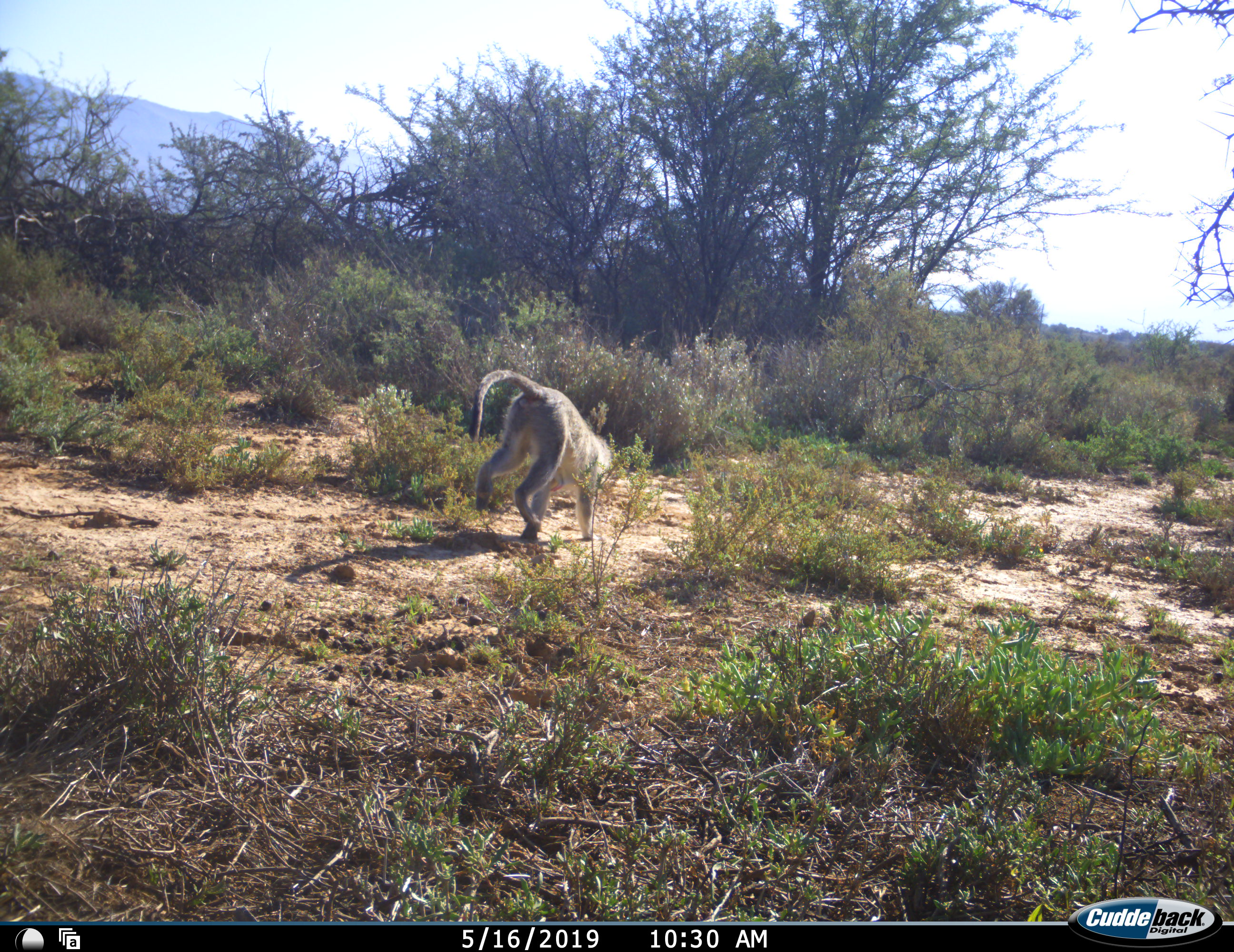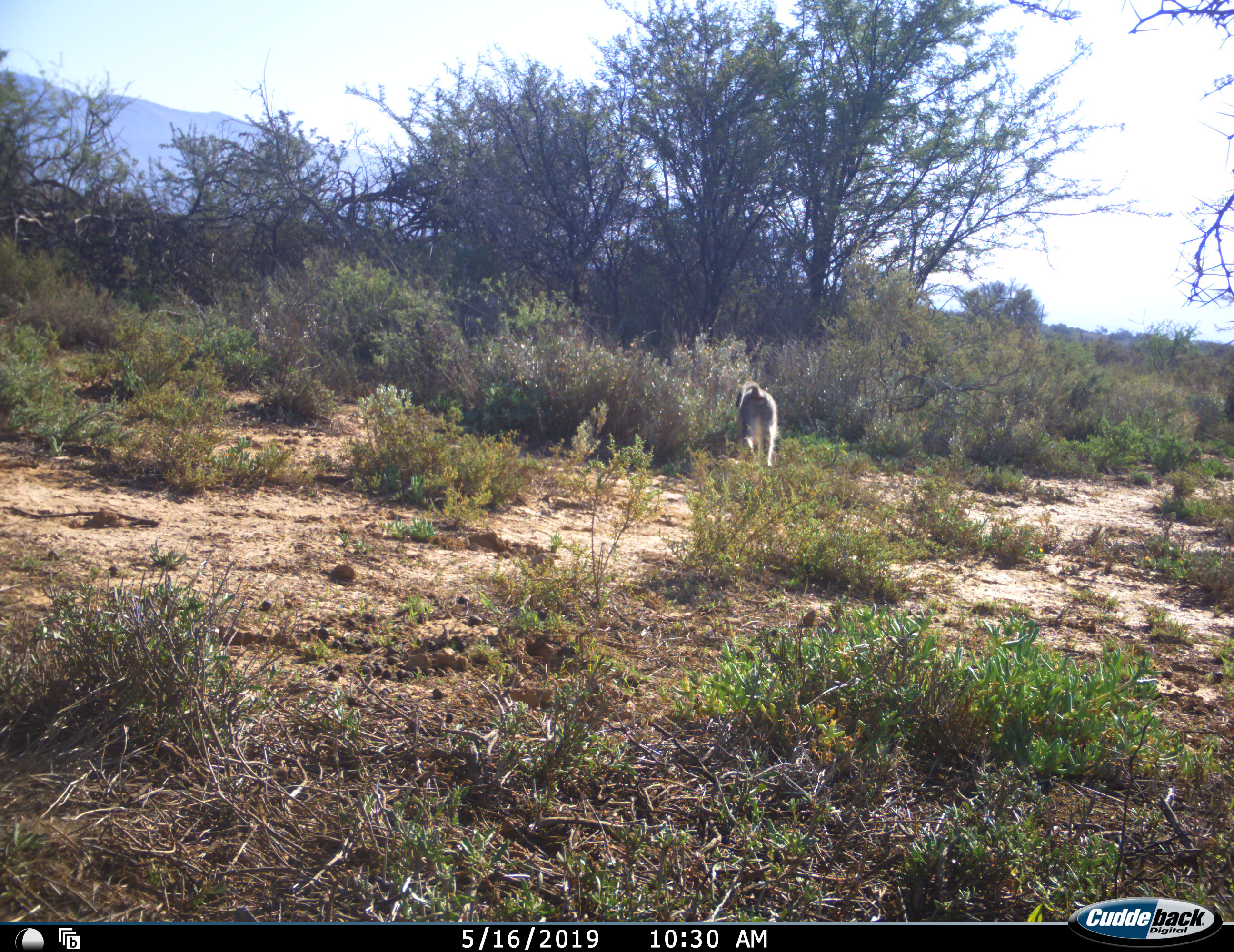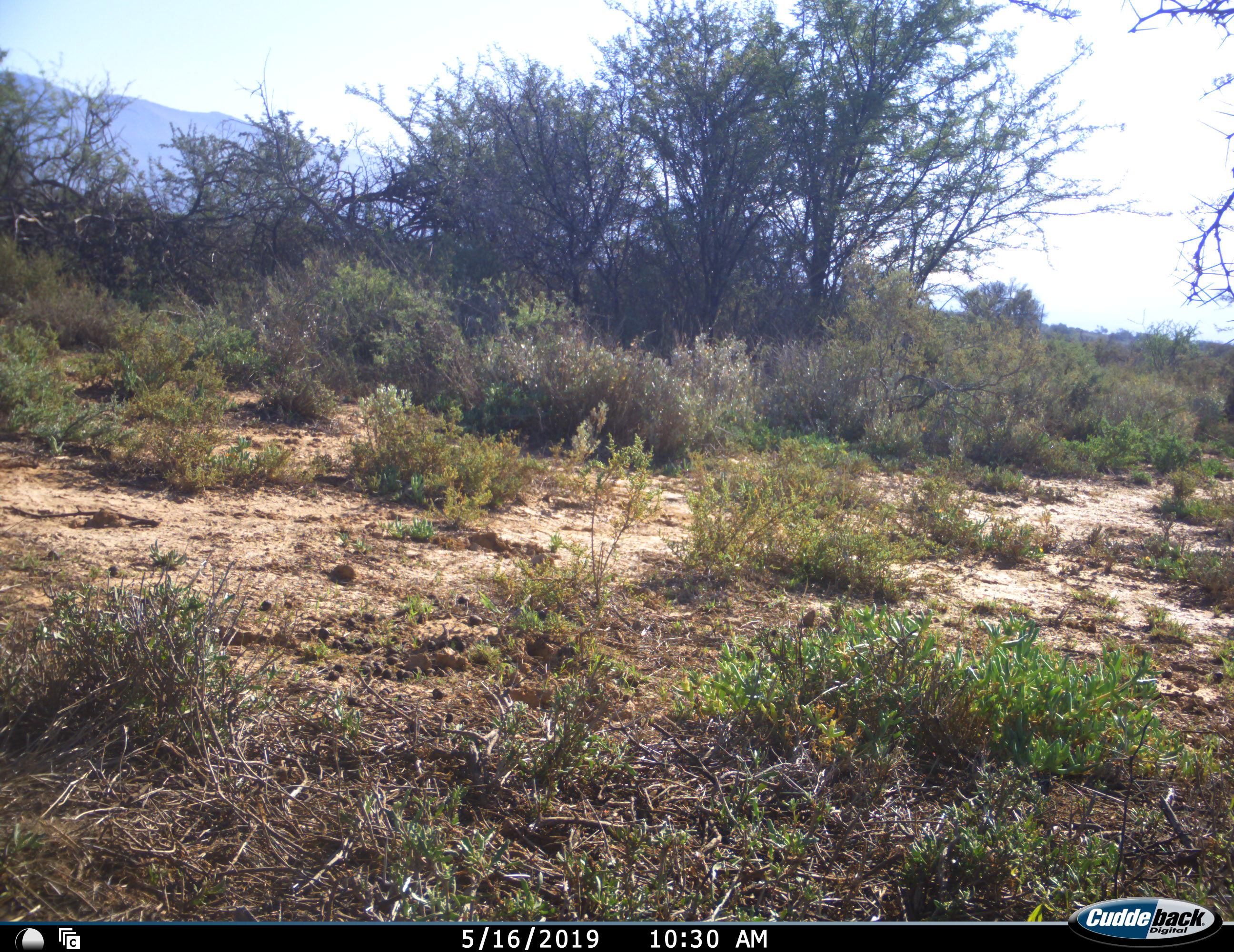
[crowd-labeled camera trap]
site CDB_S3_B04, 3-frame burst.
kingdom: Animalia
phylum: Chordata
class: Mammalia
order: Primates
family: Cercopithecidae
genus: Chlorocebus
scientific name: Chlorocebus pygerythrus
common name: vervet monkey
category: monkeyvervet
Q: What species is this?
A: Monkeyvervet (vervet monkey) (Chlorocebus pygerythrus).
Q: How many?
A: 1.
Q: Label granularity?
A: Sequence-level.